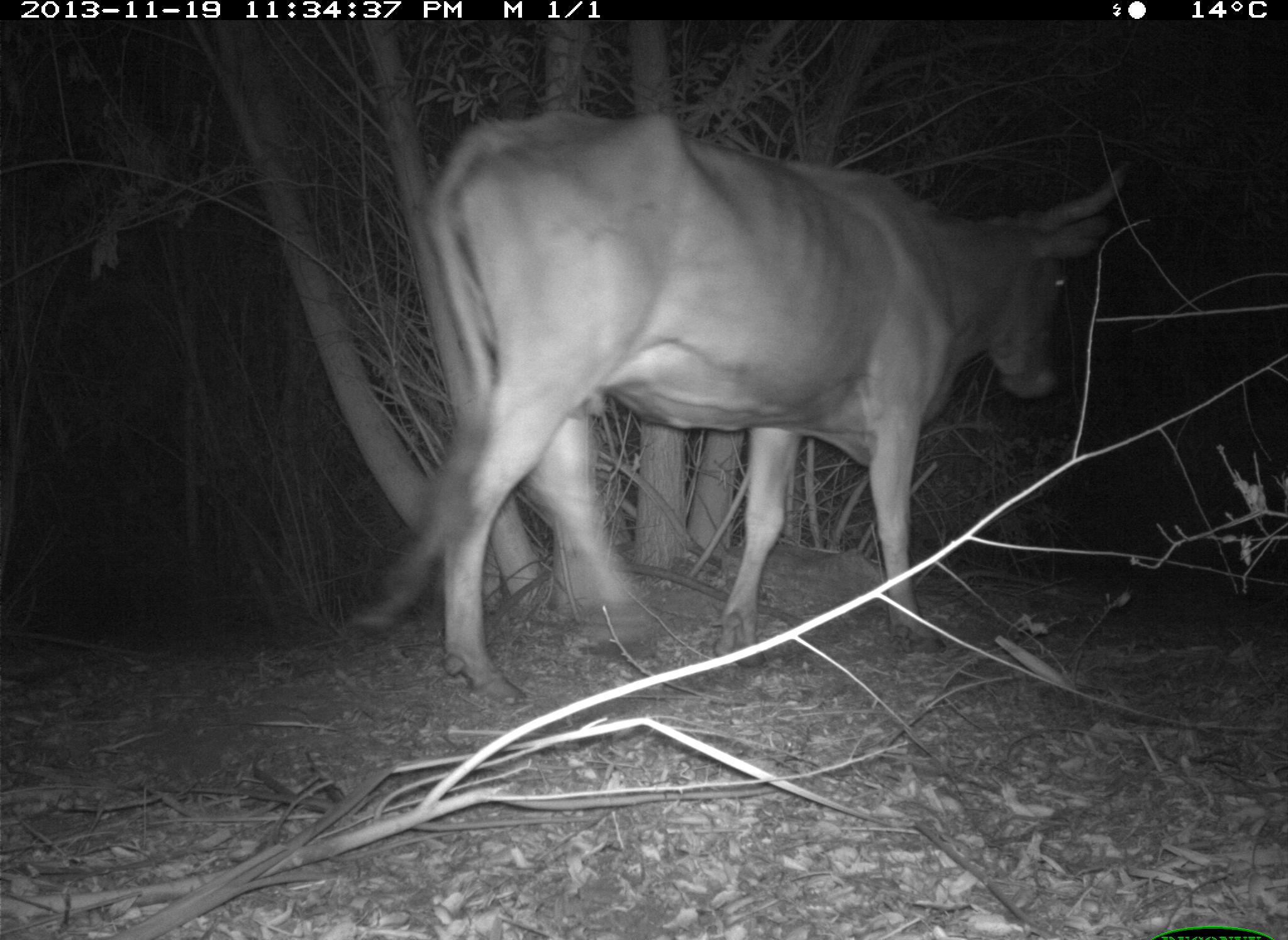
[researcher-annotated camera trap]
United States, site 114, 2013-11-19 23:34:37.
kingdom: Animalia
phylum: Chordata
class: Mammalia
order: Artiodactyla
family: Bovidae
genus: Bos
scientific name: Bos taurus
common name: cow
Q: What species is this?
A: Cow (Bos taurus).